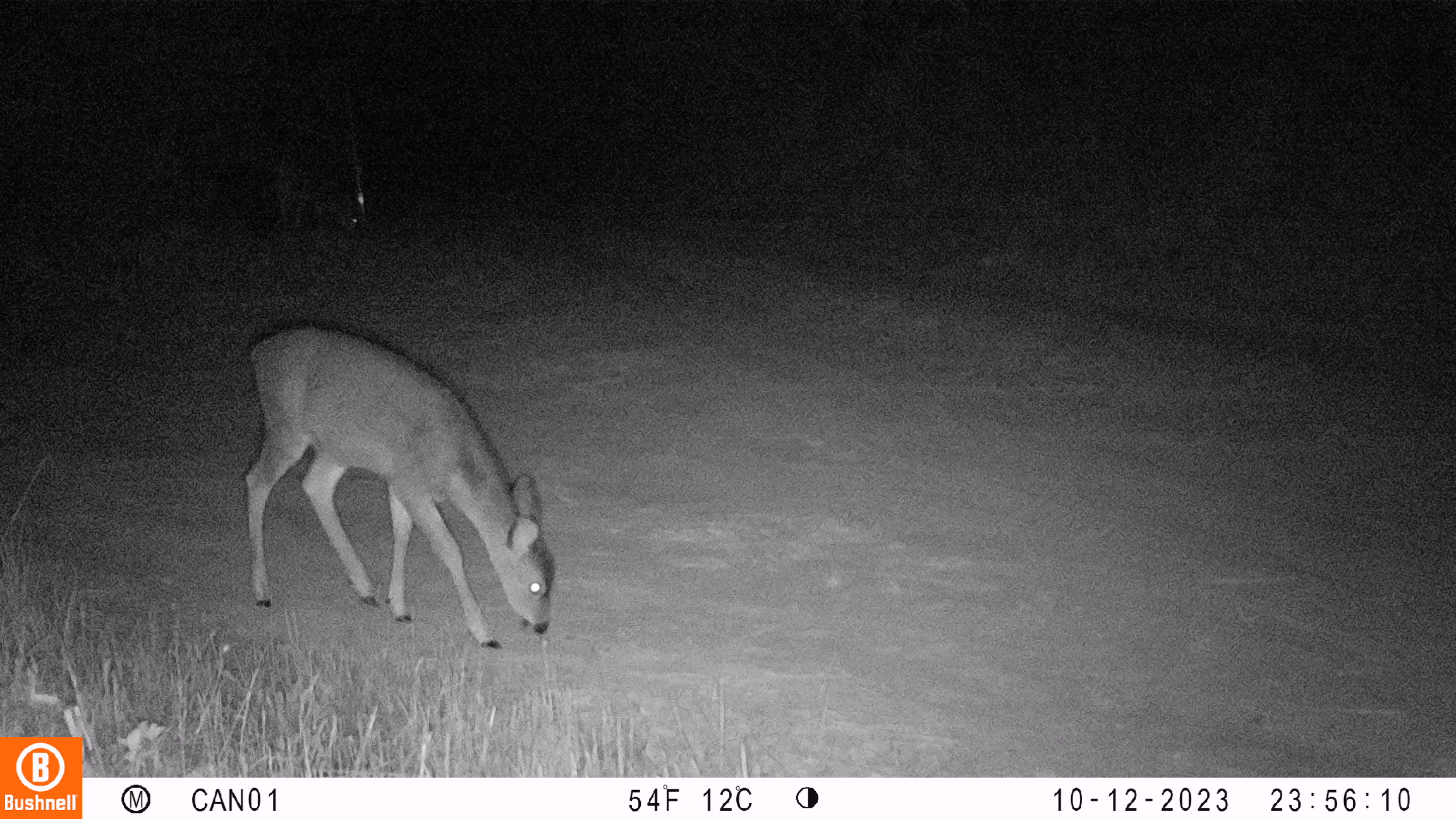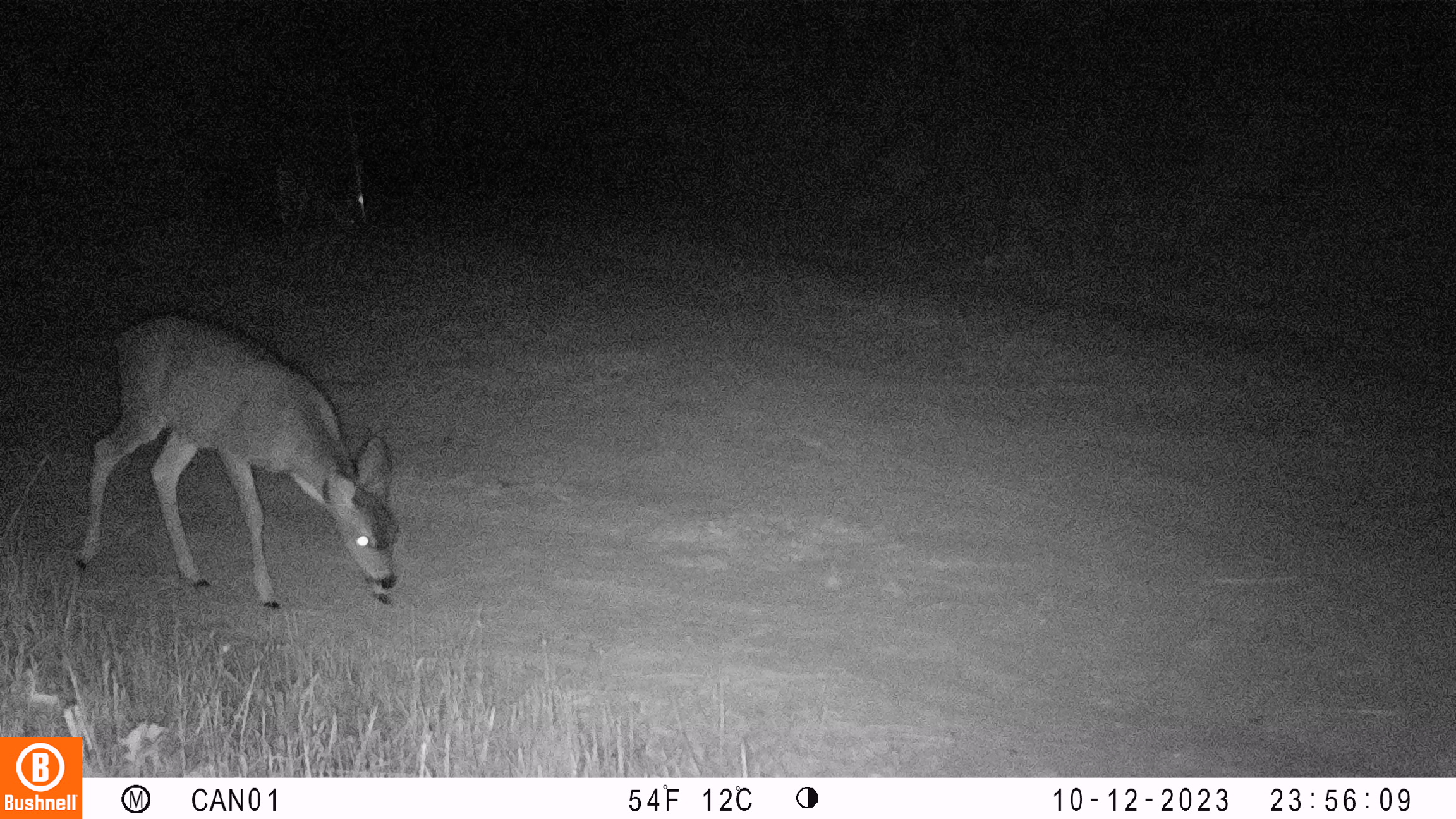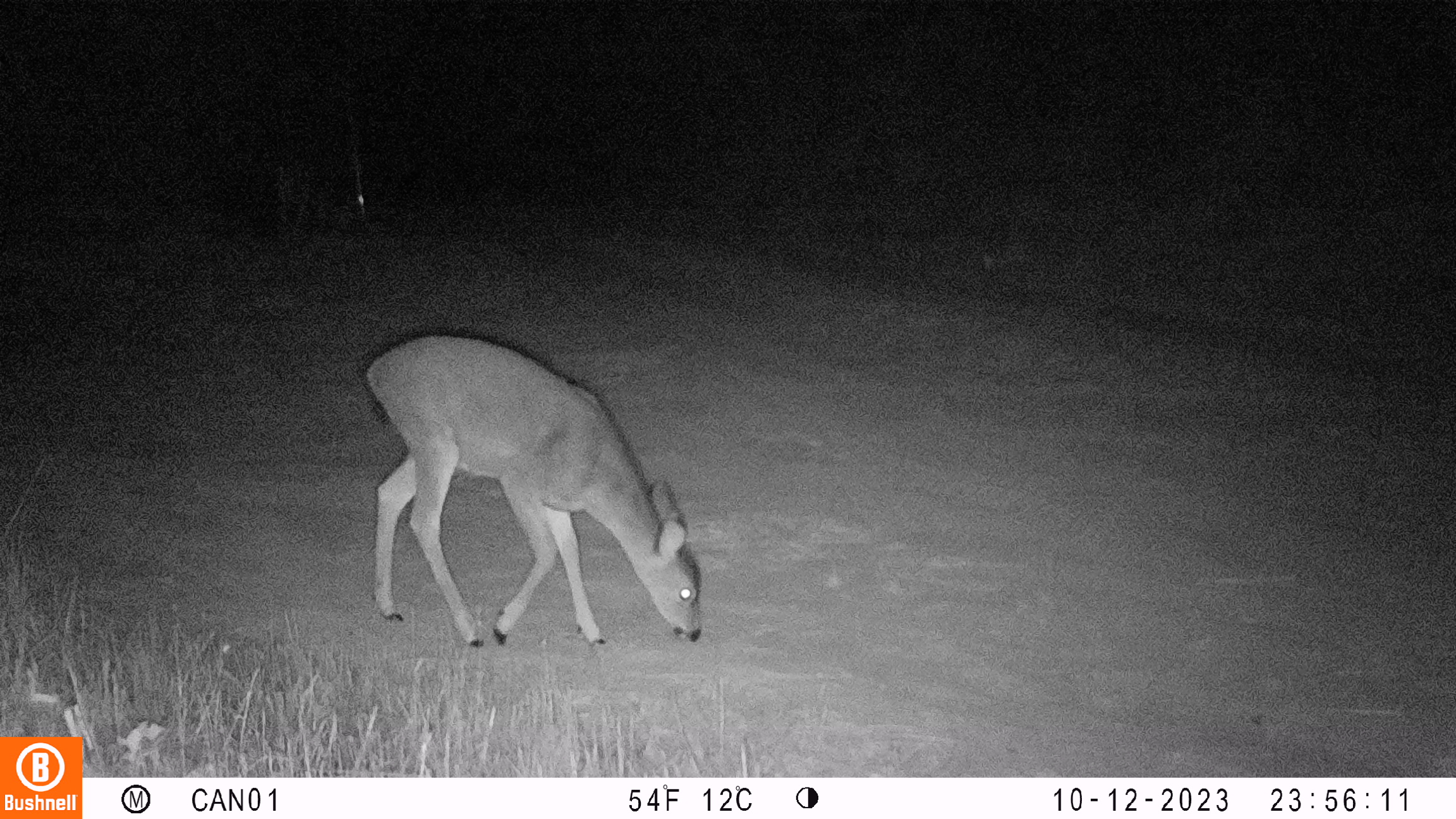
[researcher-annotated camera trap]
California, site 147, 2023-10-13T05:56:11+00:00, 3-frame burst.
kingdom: Animalia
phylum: Chordata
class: Mammalia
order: Artiodactyla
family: Cervidae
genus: Odocoileus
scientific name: Odocoileus hemionus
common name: mule deer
Mule deer (Odocoileus hemionus).